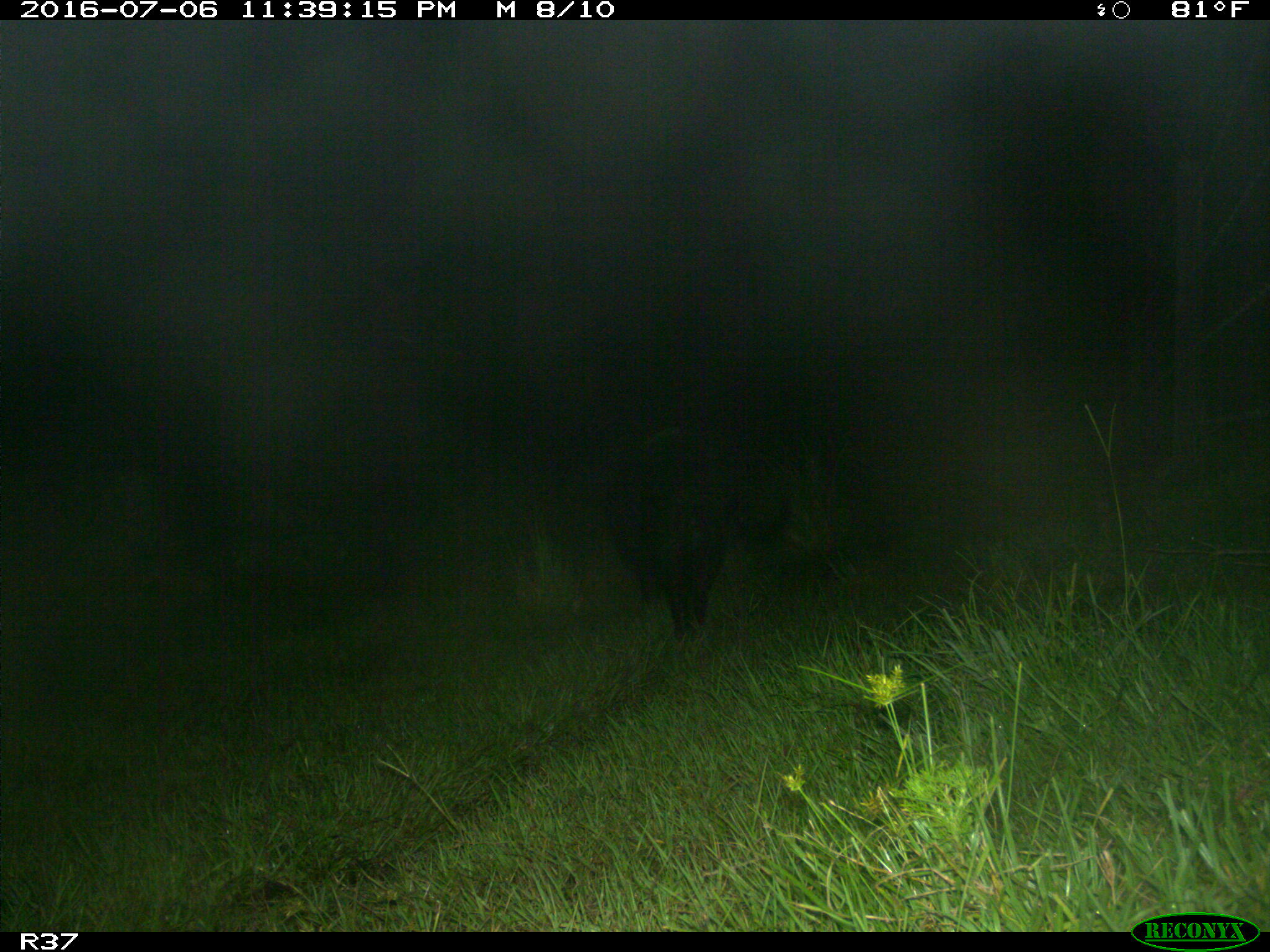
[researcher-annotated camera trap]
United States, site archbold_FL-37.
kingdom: Animalia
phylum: Chordata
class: Mammalia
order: Artiodactyla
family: Suidae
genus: Sus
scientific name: Sus scrofa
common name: wild boar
Sus scrofa (wild boar).